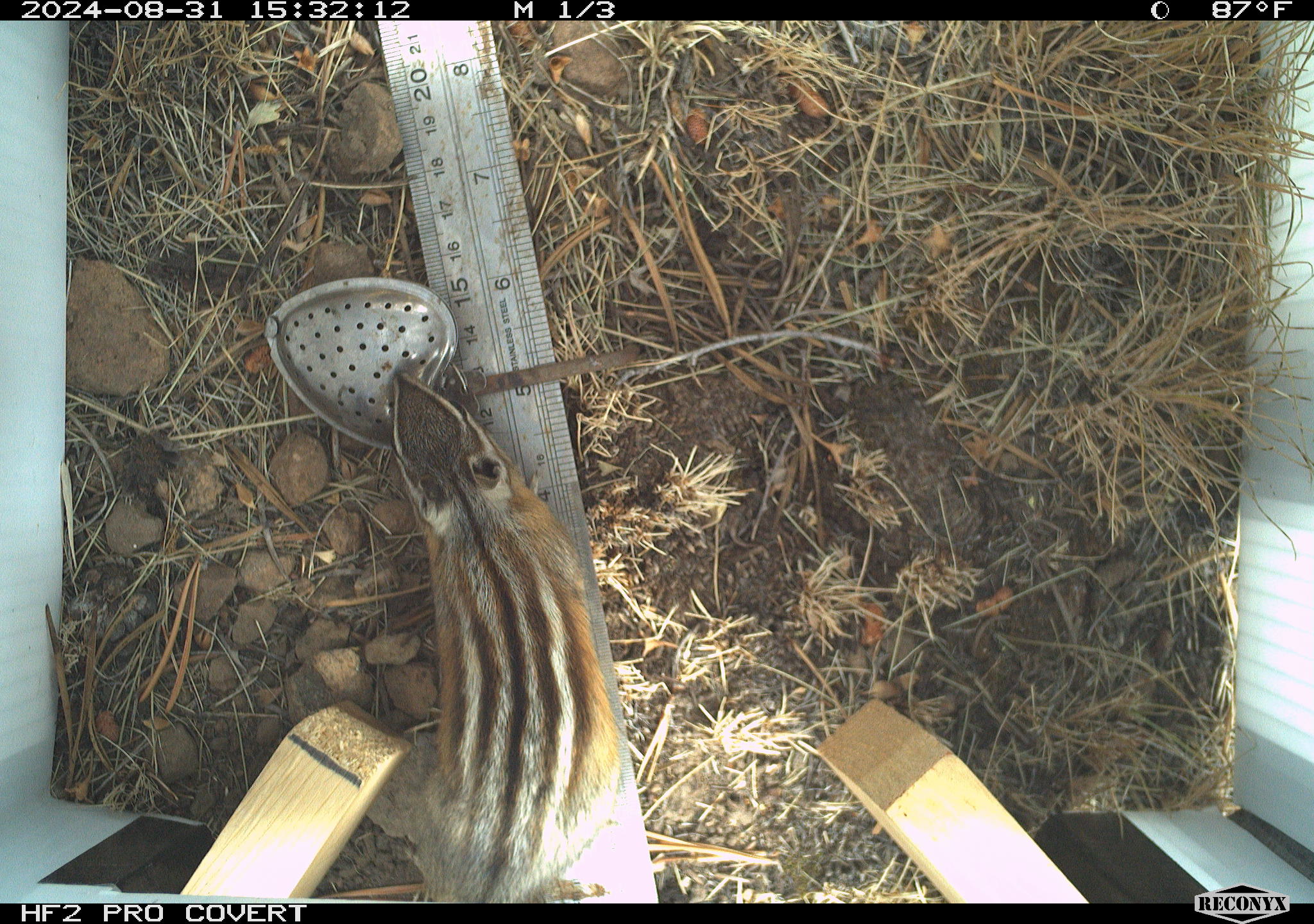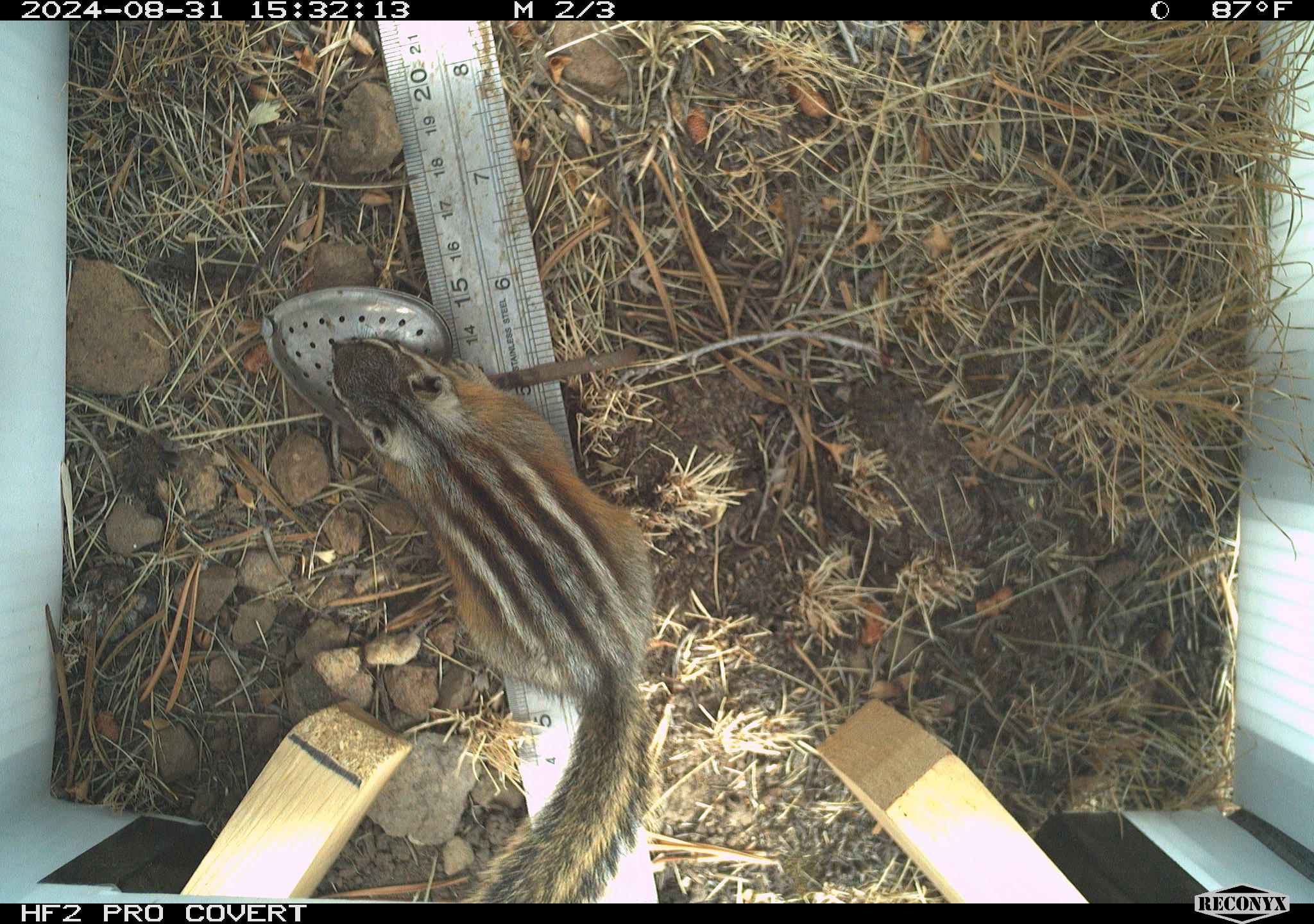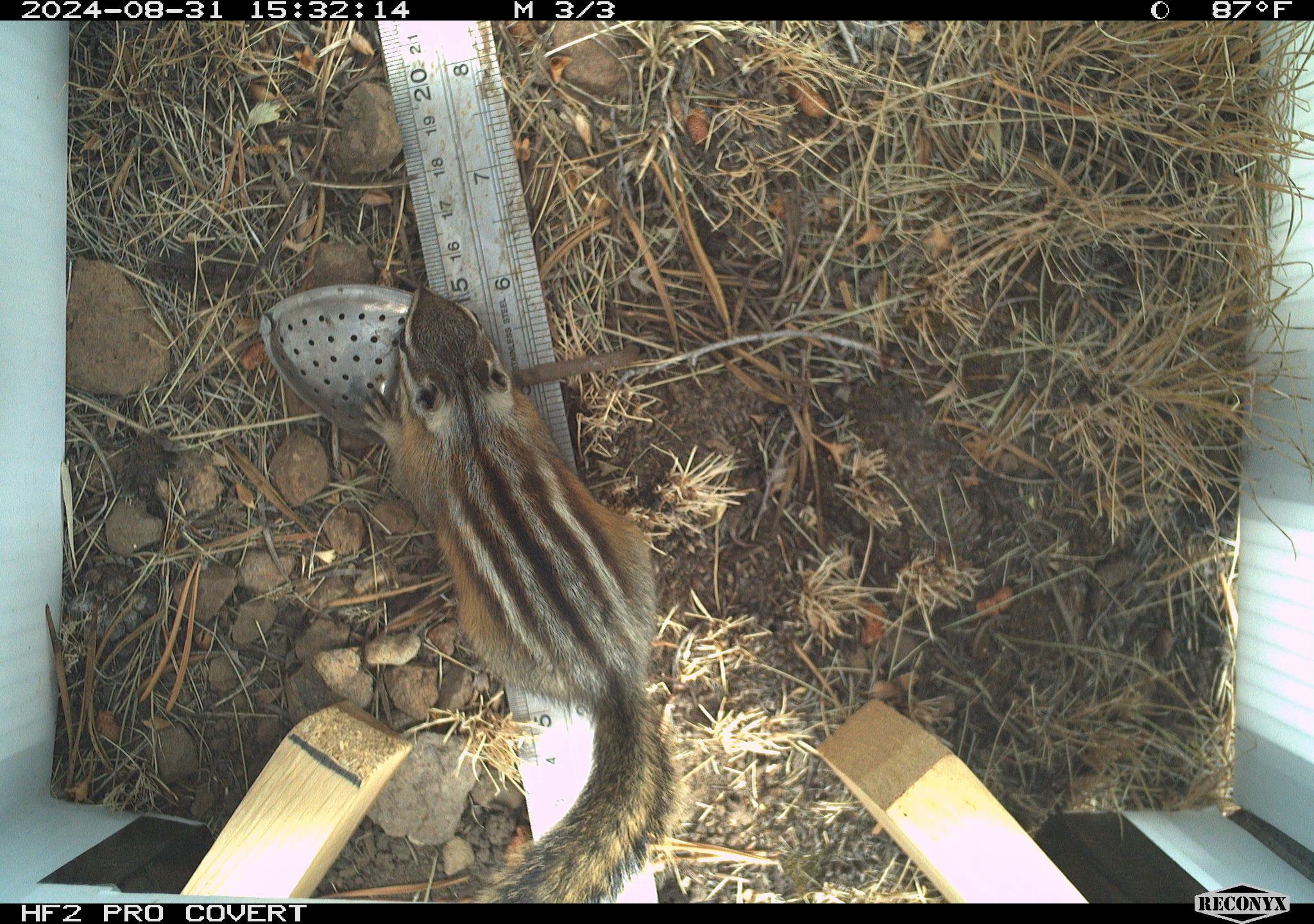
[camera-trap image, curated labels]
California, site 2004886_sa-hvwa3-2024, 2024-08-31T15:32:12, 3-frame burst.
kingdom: Animalia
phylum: Chordata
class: Mammalia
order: Rodentia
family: Sciuridae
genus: Neotamias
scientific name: Neotamias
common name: western chipmunks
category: neotamias species